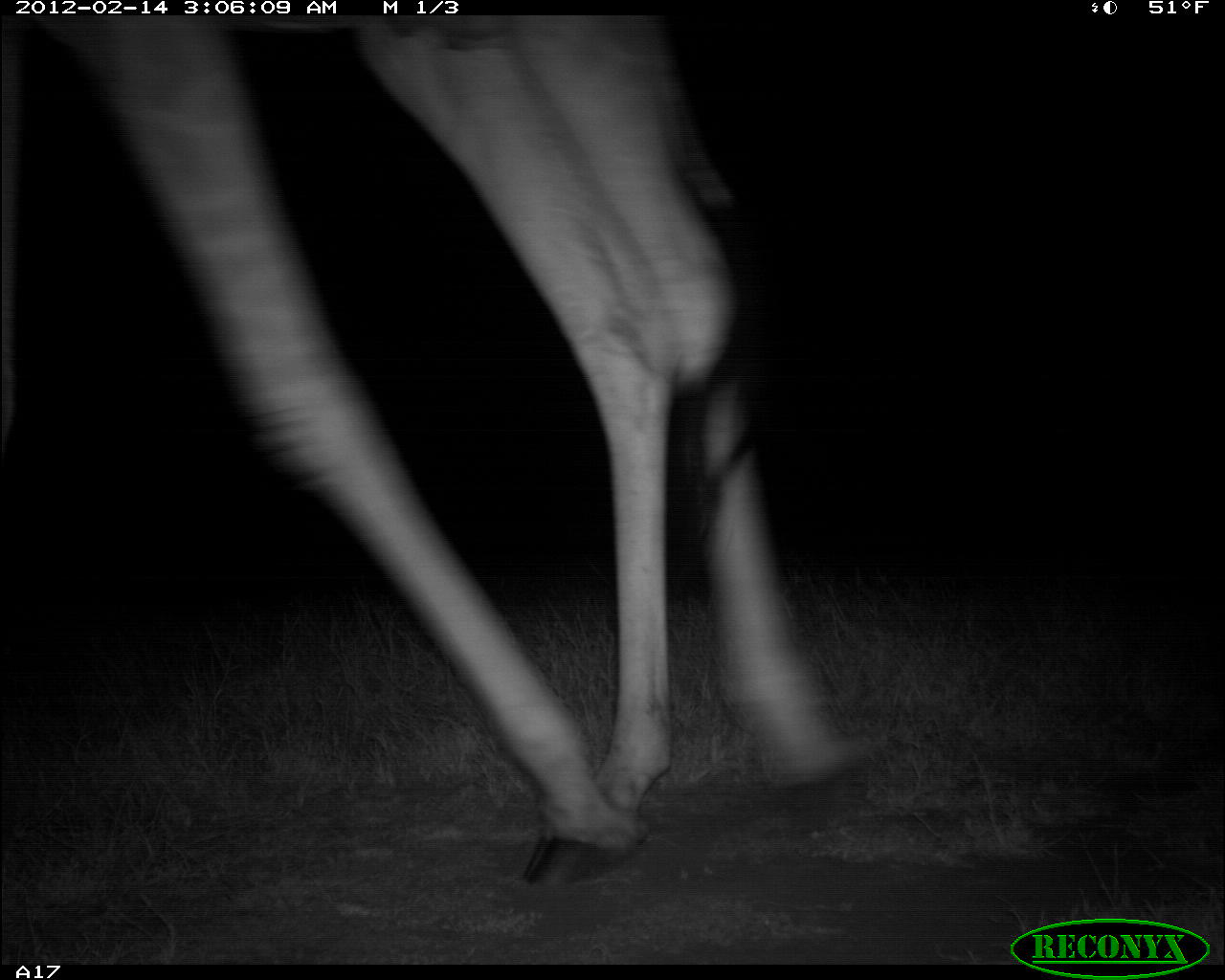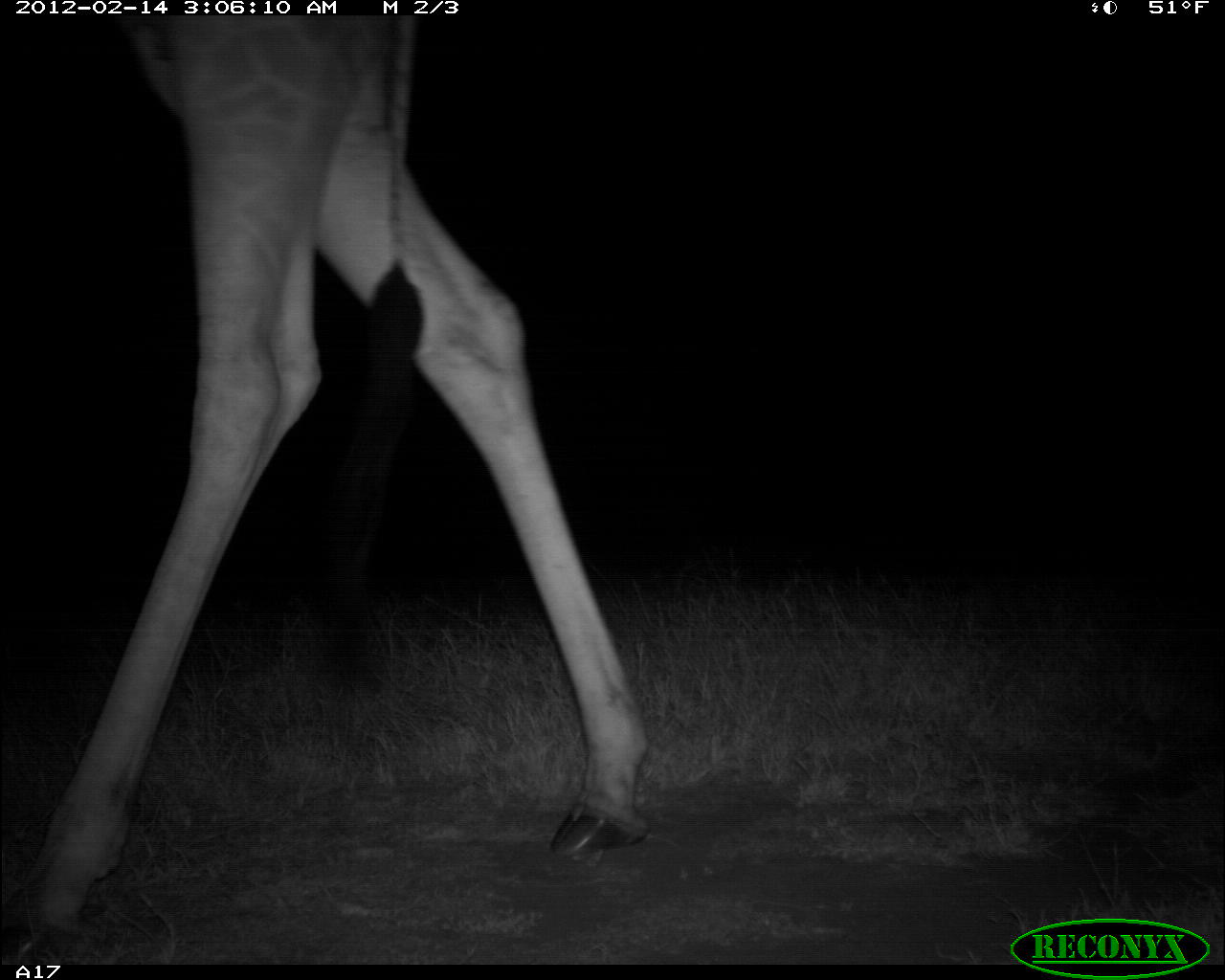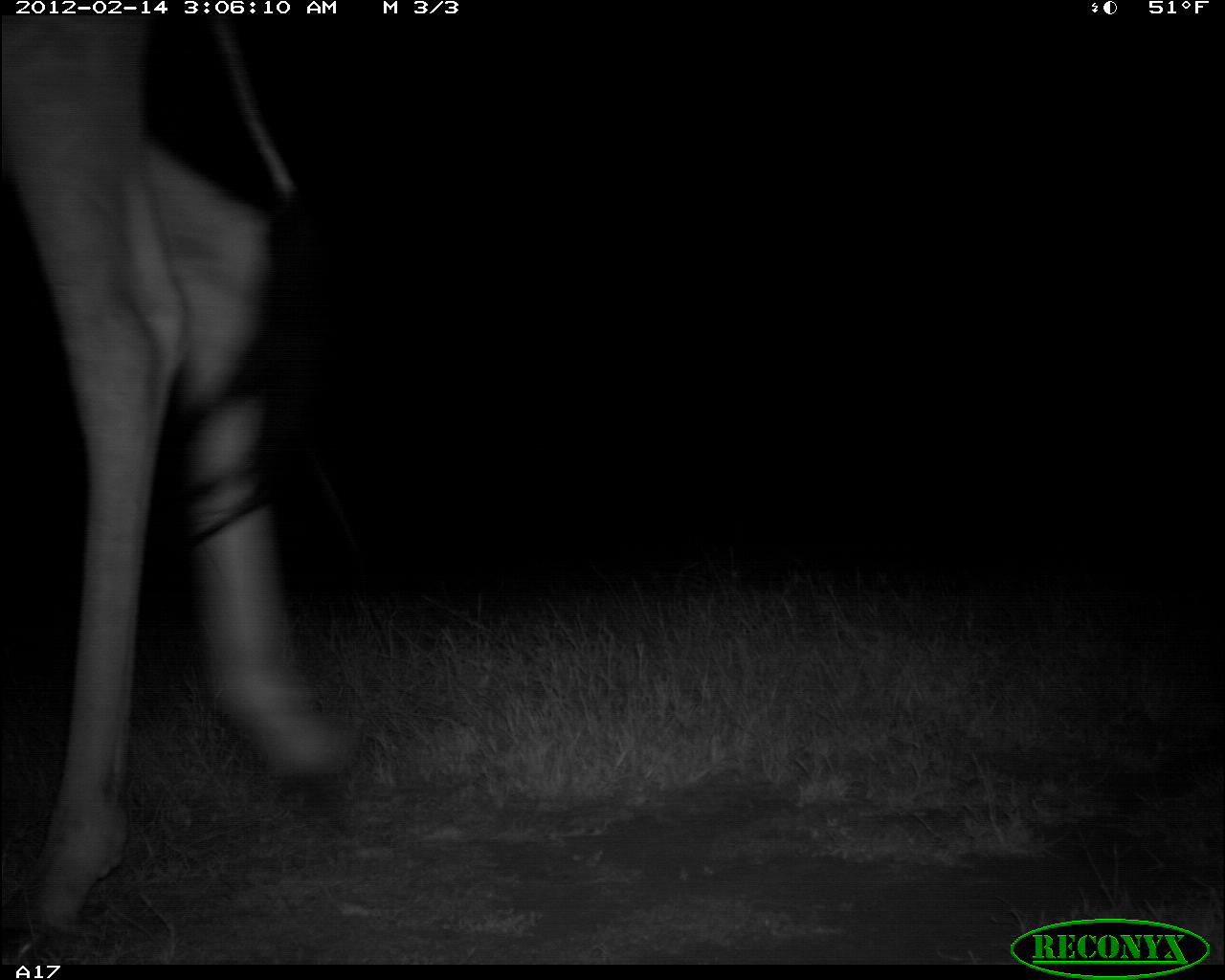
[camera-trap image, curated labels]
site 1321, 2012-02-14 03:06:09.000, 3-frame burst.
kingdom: Animalia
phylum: Chordata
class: Mammalia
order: Artiodactyla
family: Giraffidae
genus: Giraffa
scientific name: Giraffa camelopardalis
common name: giraffe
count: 1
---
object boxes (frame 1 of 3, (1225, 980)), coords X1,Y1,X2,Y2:
giraffa camelopardalis: 0,14,863,888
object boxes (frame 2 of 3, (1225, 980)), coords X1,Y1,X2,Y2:
giraffa camelopardalis: 0,14,650,958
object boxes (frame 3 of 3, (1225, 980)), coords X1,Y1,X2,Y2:
giraffa camelopardalis: 0,14,357,958